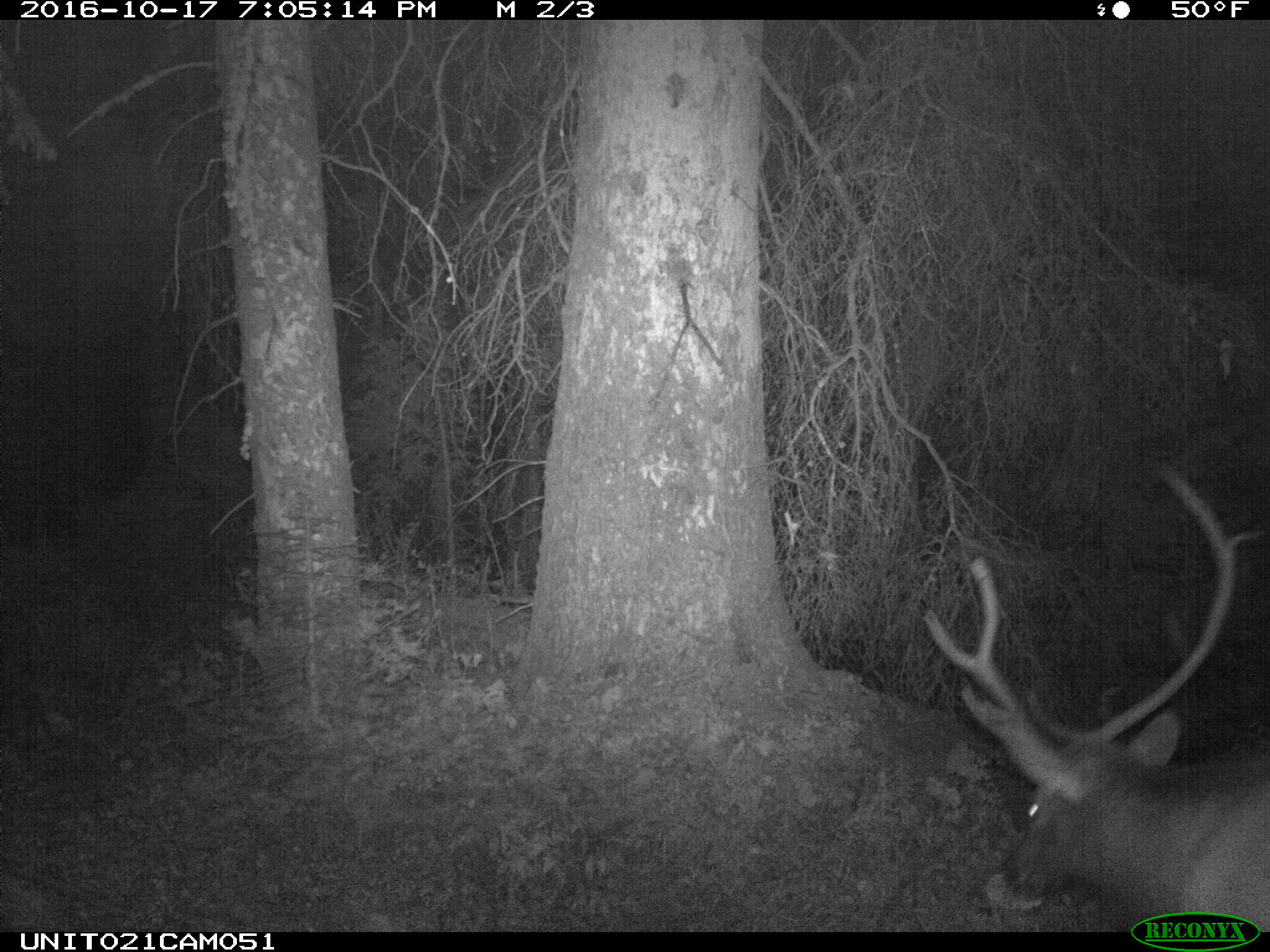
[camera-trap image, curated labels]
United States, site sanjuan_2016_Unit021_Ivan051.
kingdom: Animalia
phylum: Chordata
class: Mammalia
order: Artiodactyla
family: Cervidae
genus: Cervus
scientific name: Cervus elaphus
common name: red deer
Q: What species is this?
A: Cervus elaphus (red deer).